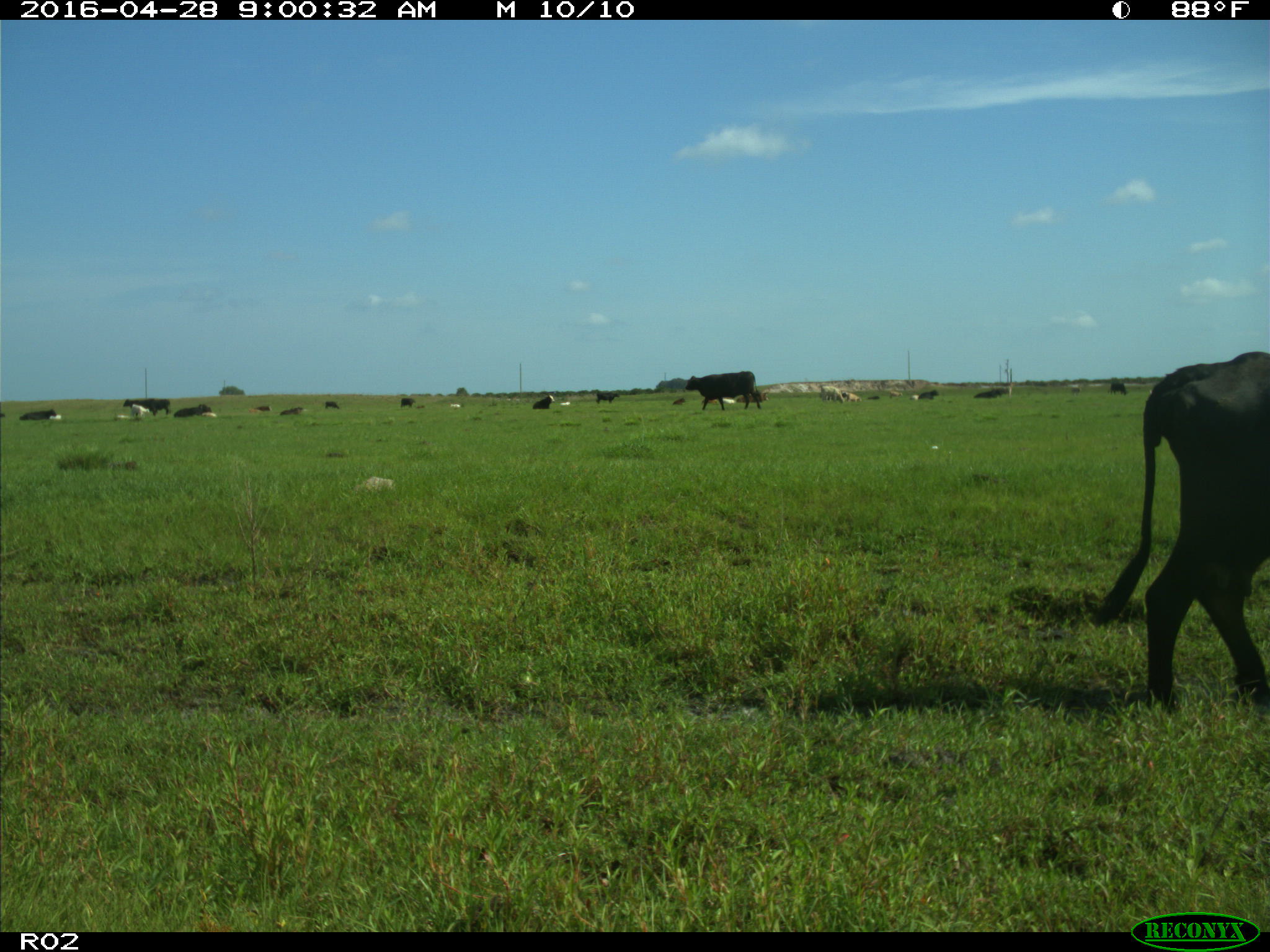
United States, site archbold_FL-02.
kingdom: Animalia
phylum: Chordata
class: Mammalia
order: Artiodactyla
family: Bovidae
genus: Bos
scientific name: Bos taurus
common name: domestic cow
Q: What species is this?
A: Bos taurus (domestic cow).